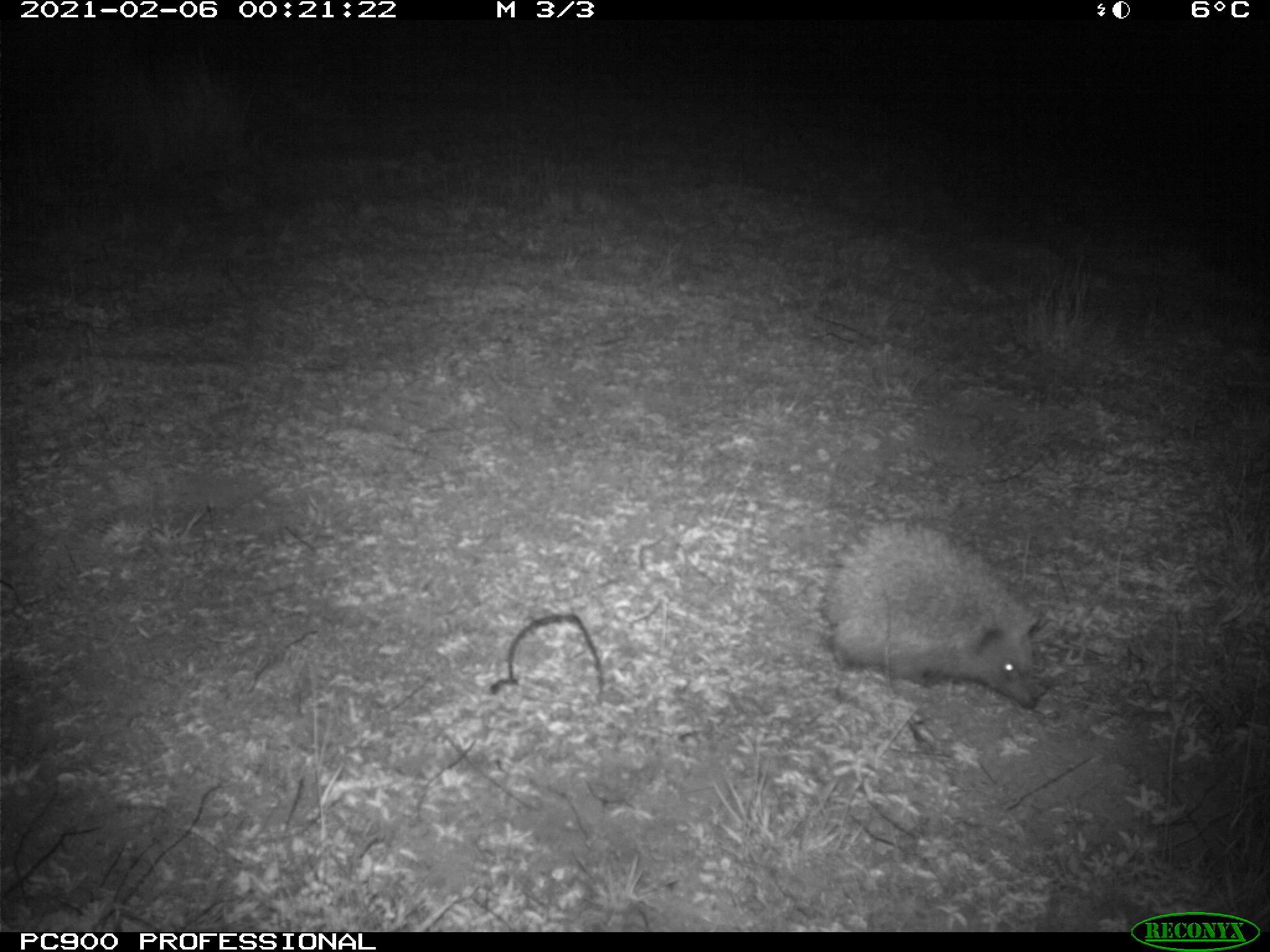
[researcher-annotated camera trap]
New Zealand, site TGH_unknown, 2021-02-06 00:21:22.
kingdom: Animalia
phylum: Chordata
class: Mammalia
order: Eulipotyphla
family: Erinaceidae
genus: Erinaceus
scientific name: Erinaceus europaeus europaeus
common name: european hedgehog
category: hedgehog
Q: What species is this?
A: Hedgehog (european hedgehog) (Erinaceus europaeus europaeus).